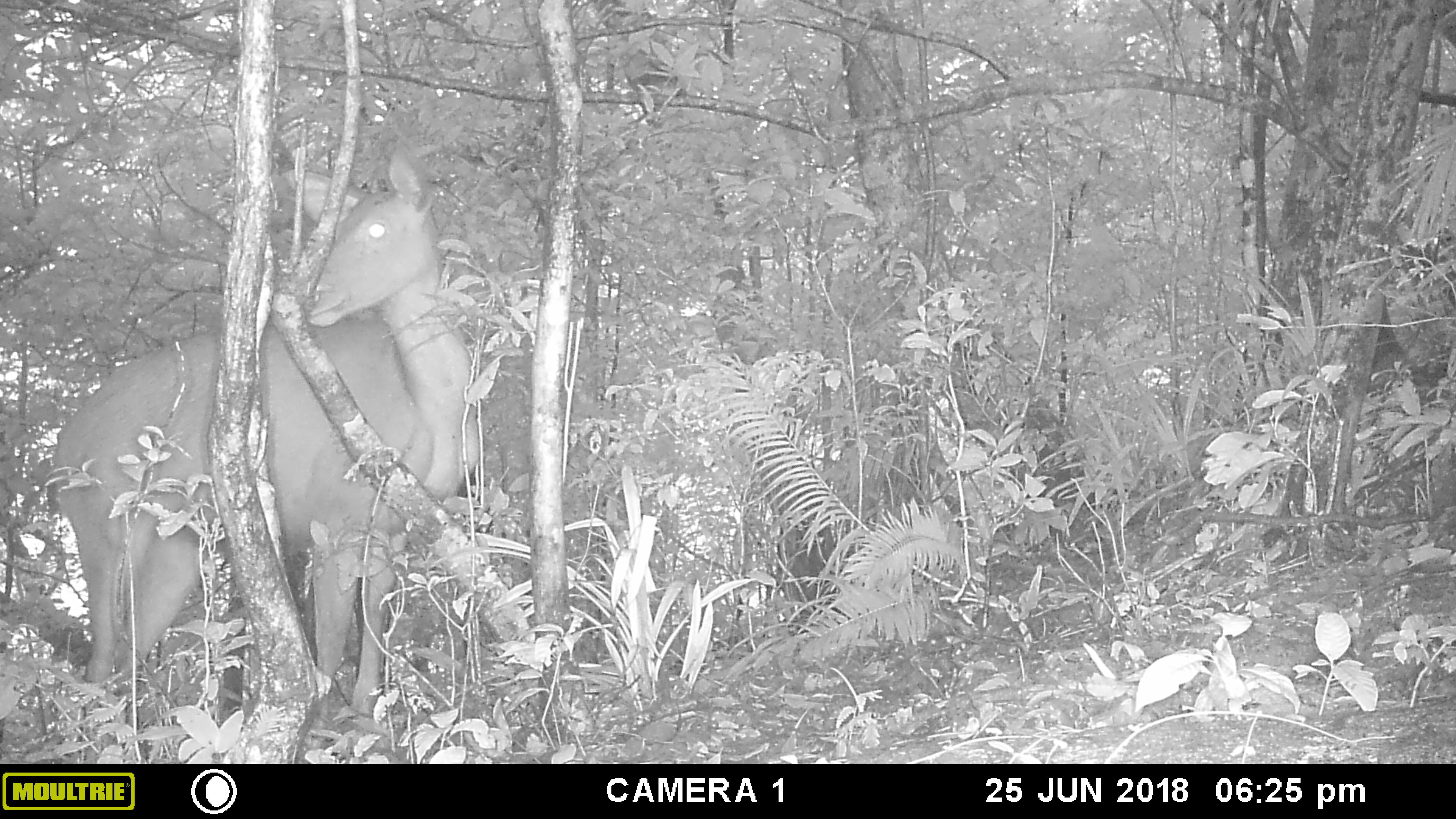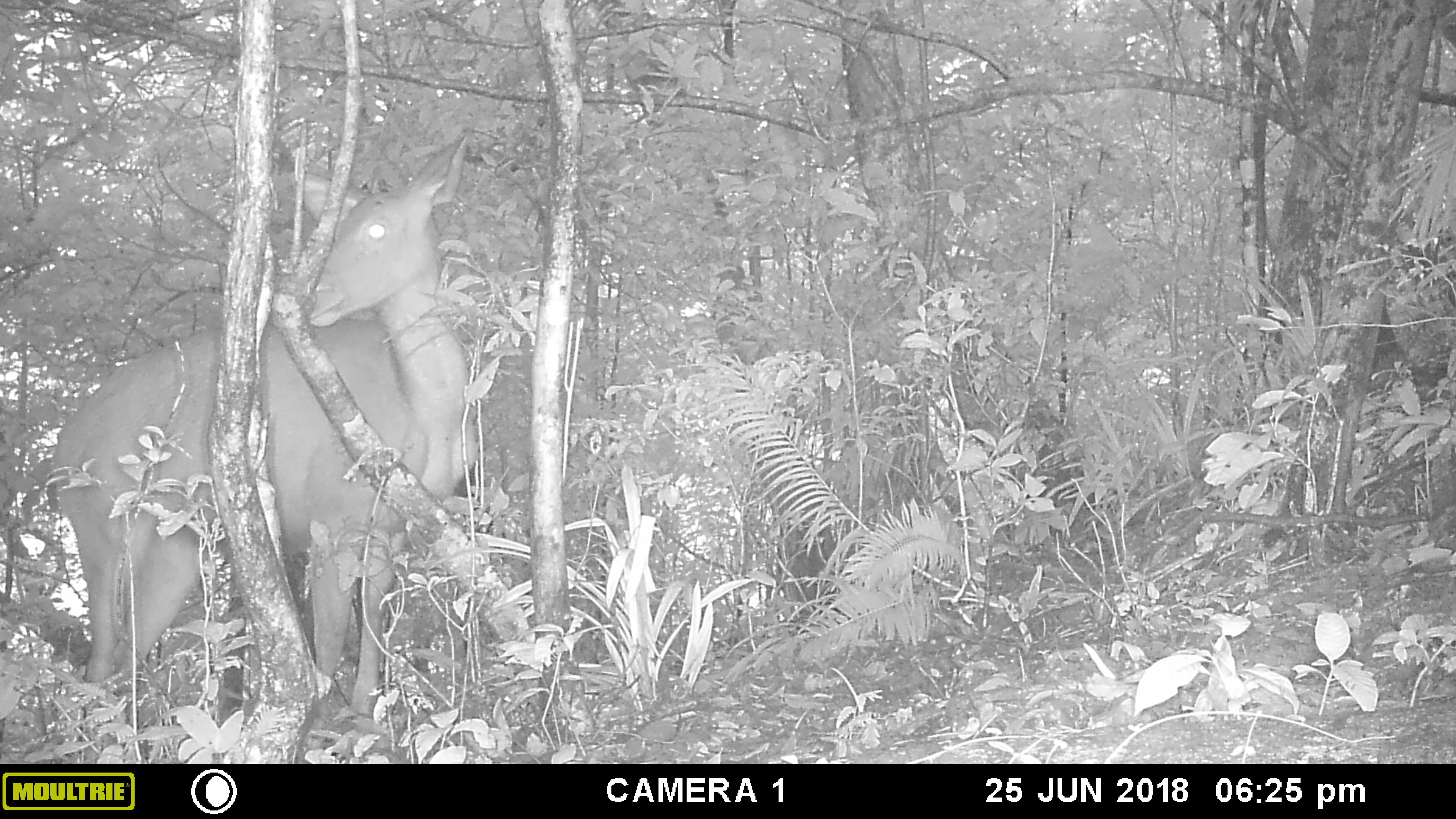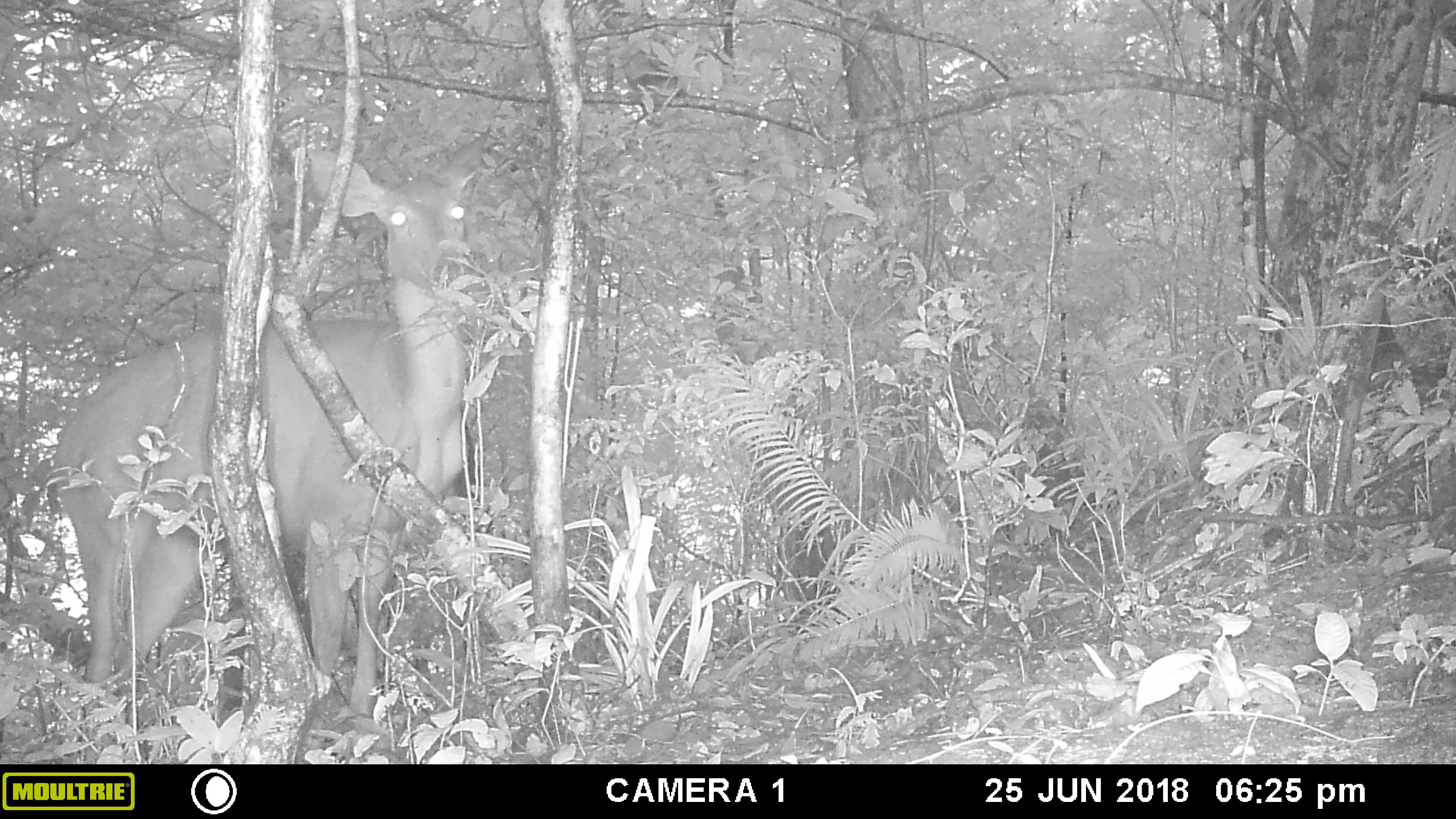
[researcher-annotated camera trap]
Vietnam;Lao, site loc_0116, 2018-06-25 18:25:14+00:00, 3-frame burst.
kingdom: Animalia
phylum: Chordata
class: Mammalia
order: Artiodactyla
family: Cervidae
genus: Rusa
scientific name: Rusa unicolor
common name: sambar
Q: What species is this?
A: Sambar (Rusa unicolor).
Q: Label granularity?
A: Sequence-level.